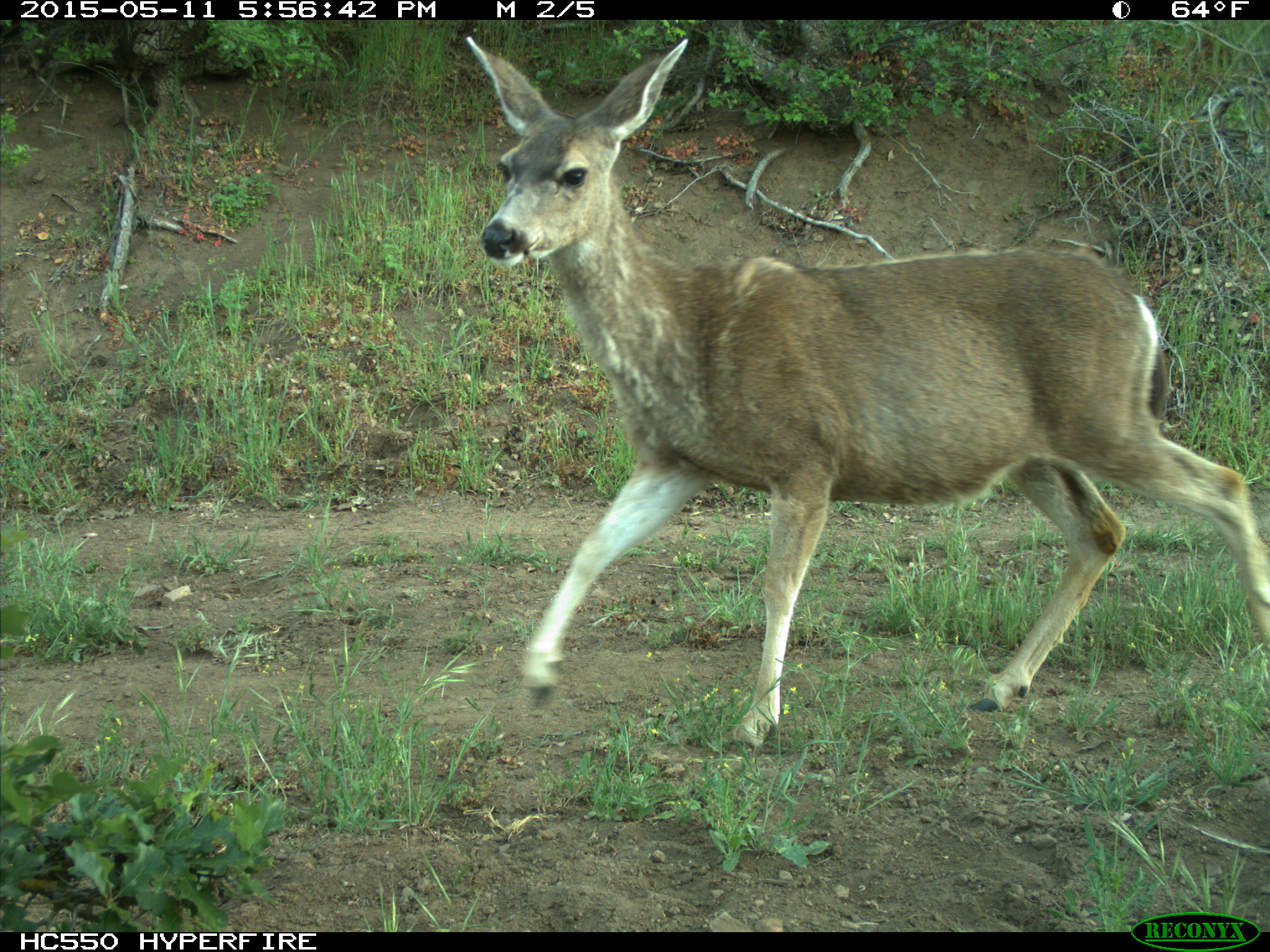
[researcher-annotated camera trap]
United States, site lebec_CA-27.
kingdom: Animalia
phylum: Chordata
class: Mammalia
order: Artiodactyla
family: Cervidae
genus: Odocoileus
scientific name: Odocoileus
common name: deer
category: unidentified deer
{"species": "unidentified deer (deer) (Odocoileus)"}